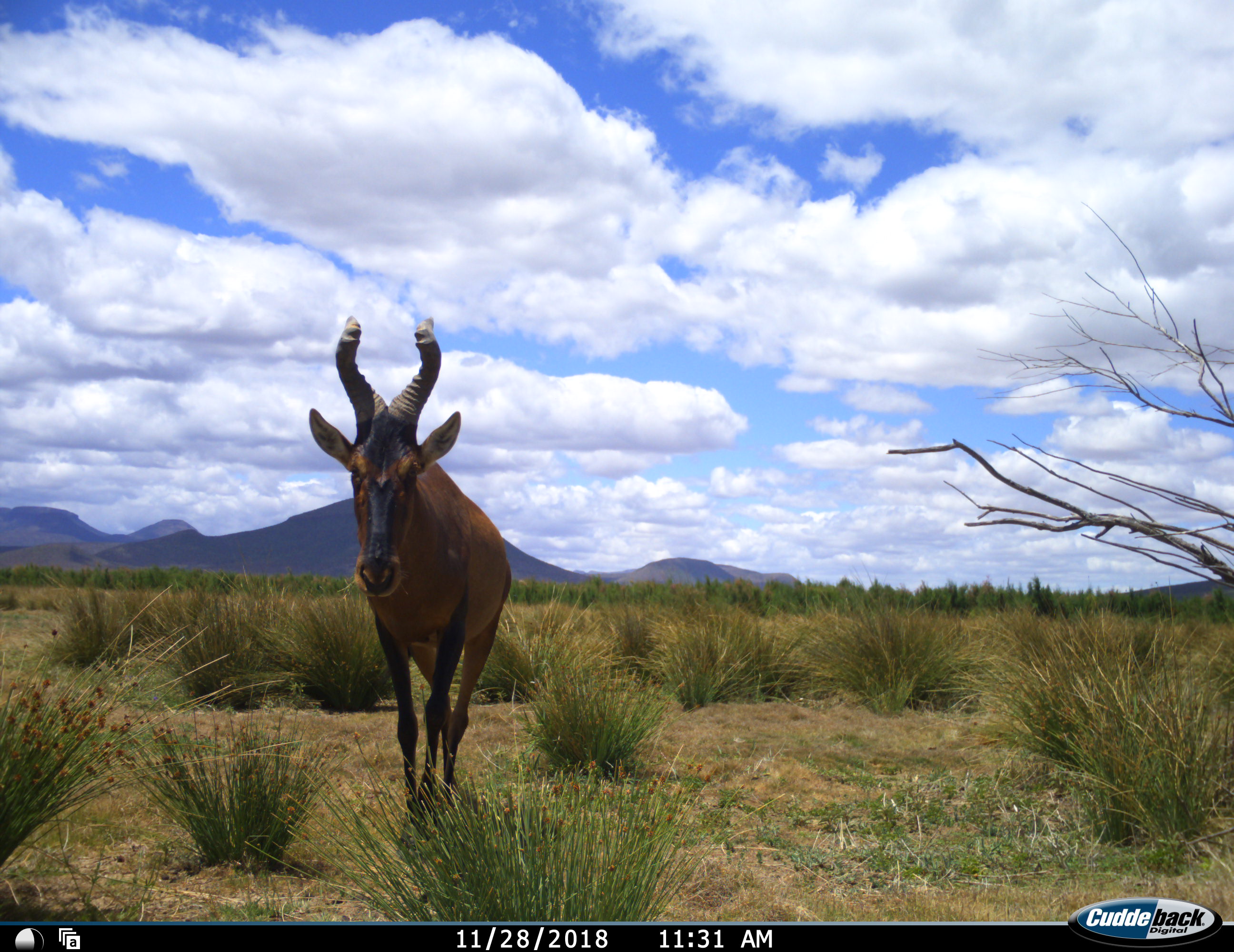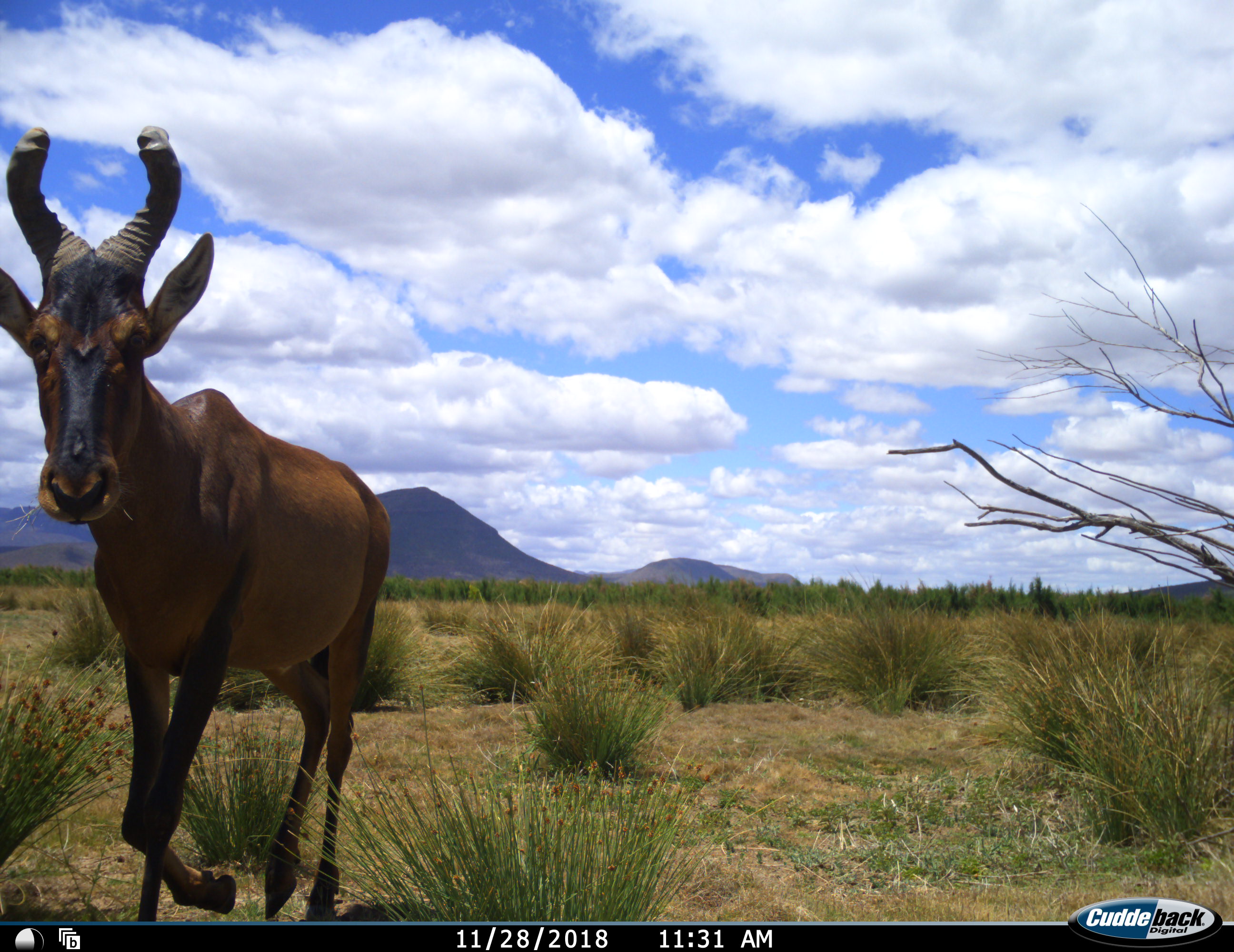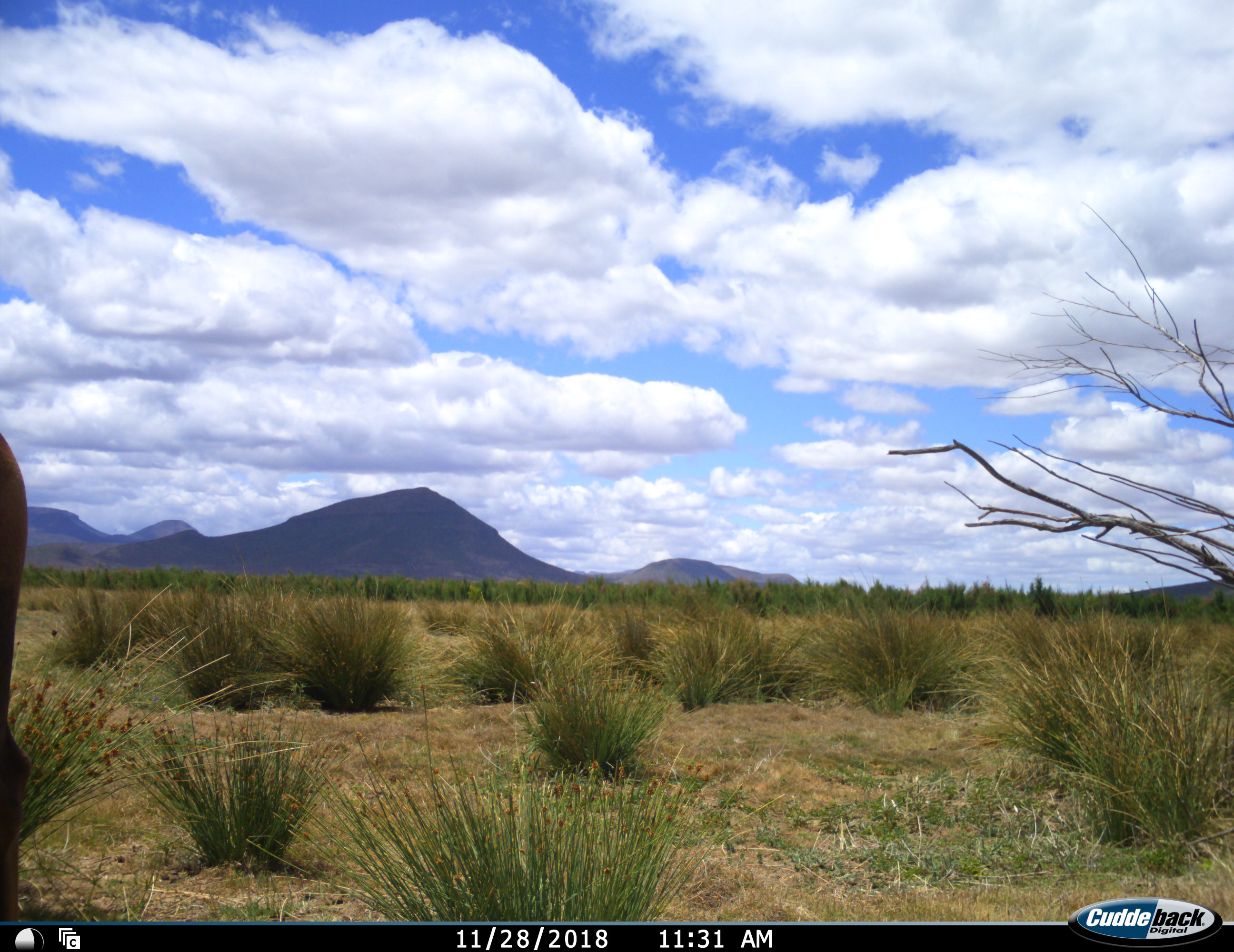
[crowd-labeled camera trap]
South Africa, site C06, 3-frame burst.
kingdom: Animalia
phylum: Chordata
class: Mammalia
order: Artiodactyla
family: Bovidae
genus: Alcelaphus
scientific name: Alcelaphus buselaphus caama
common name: red hartebeest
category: hartebeestred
Hartebeestred (red hartebeest) (Alcelaphus buselaphus caama), count 1. Behavior (volunteer vote fractions): standing 12%, resting 0%, moving 88%, interacting 0%. Young present (vote fraction): 0%. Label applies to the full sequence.